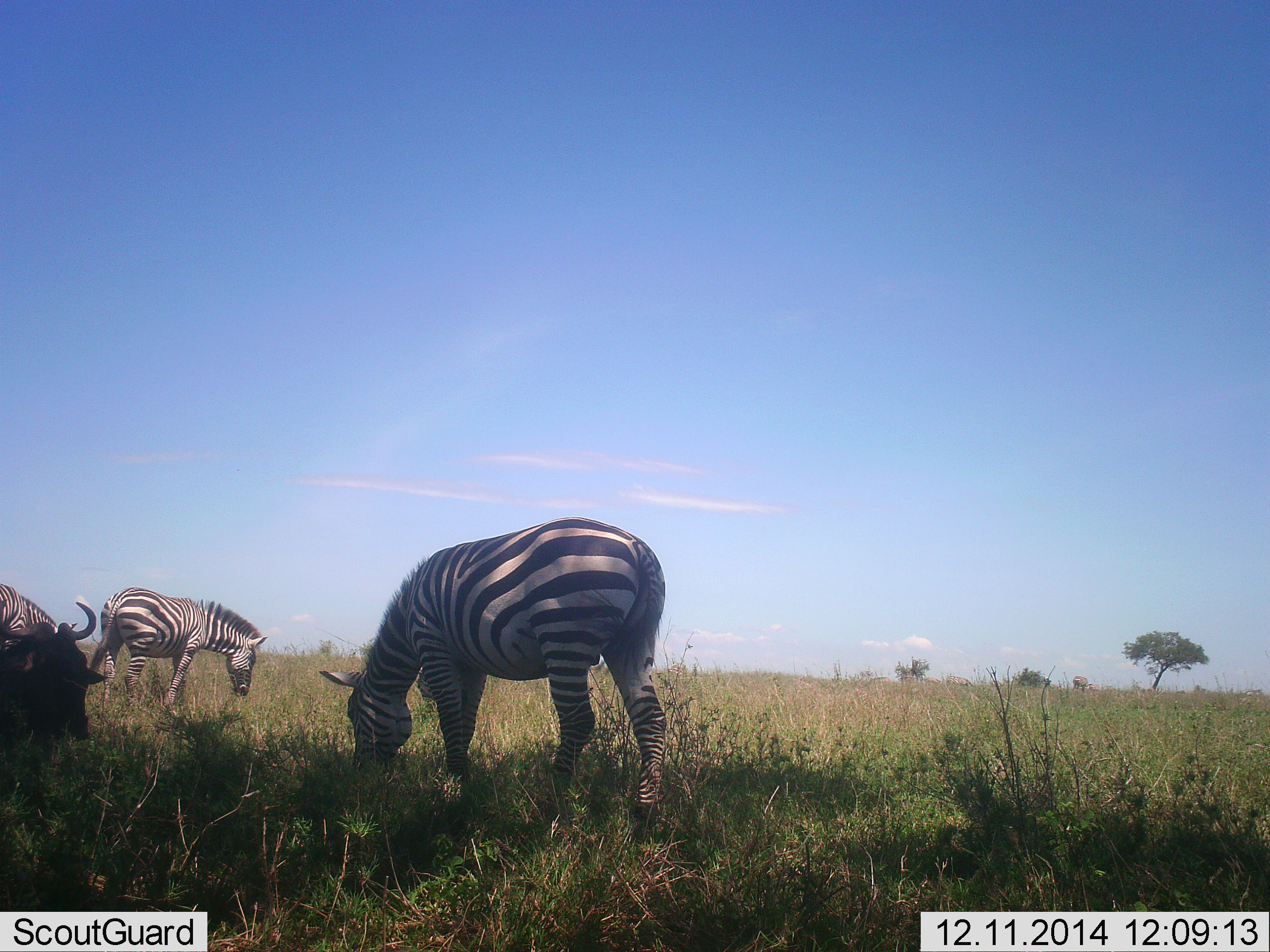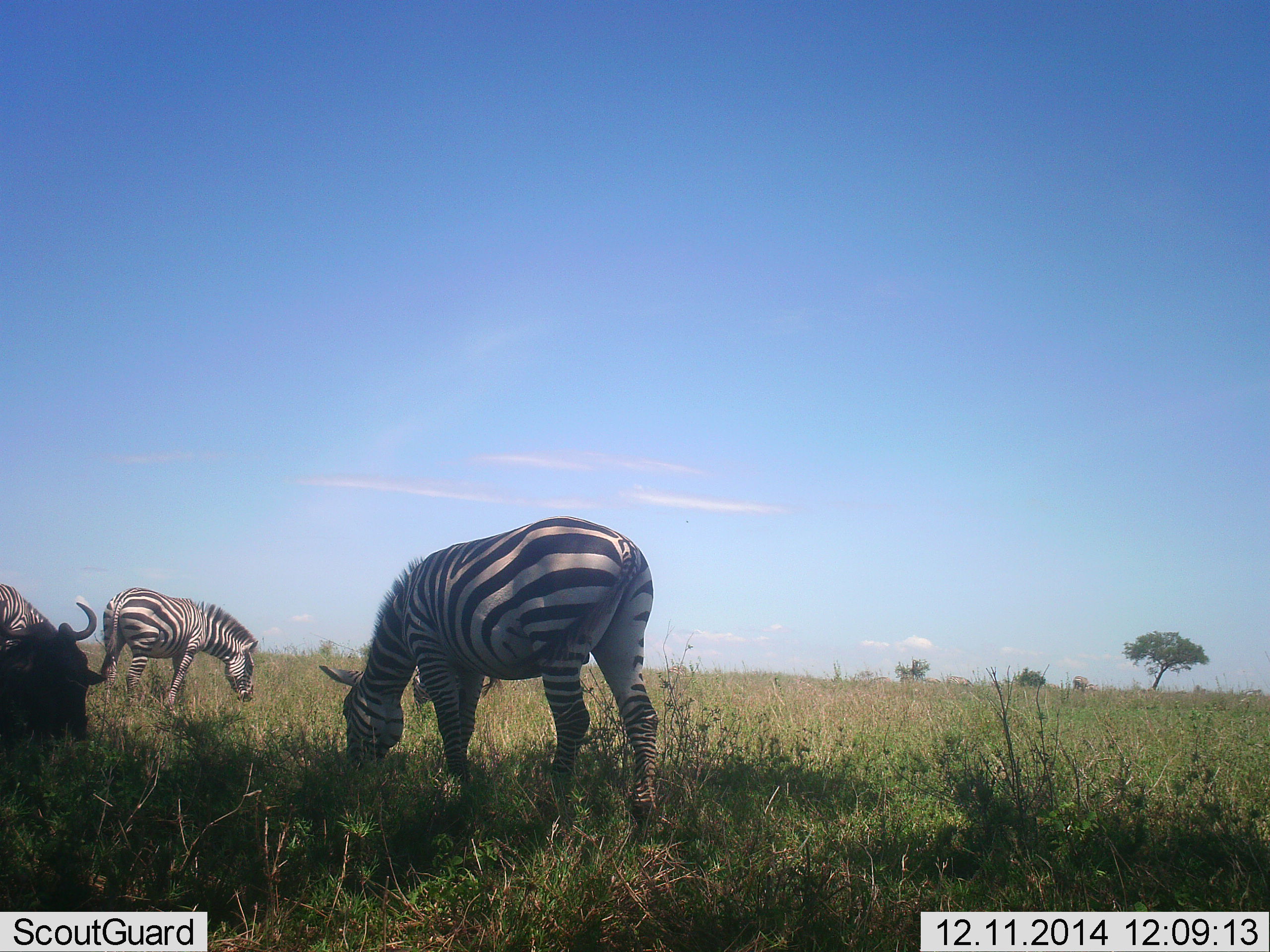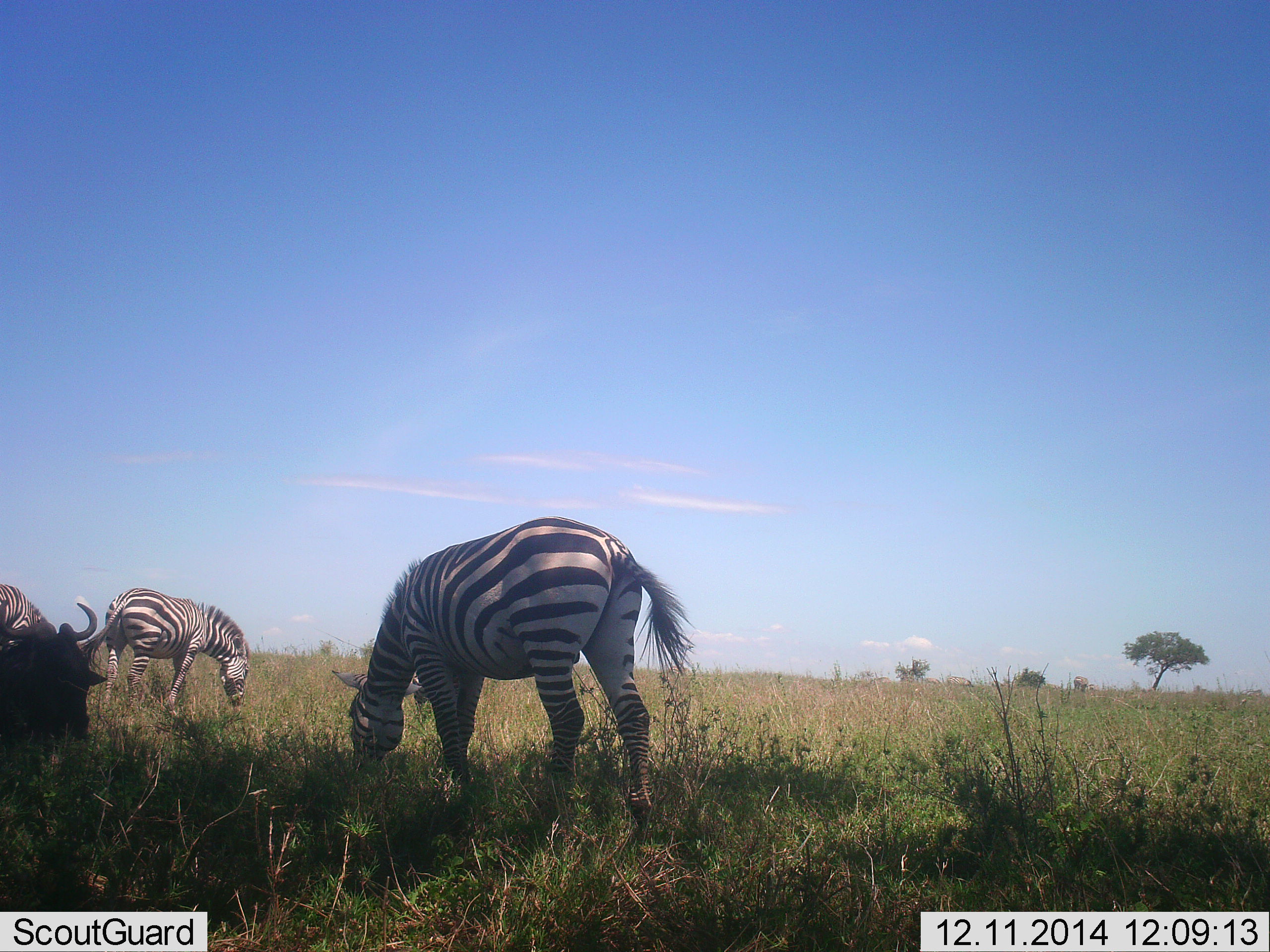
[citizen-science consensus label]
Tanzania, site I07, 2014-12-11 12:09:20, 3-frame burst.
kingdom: Animalia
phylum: Chordata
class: Mammalia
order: Artiodactyla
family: Bovidae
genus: Connochaetes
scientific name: Connochaetes taurinus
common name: blue wildebeest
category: wildebeest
Wildebeest (blue wildebeest) (Connochaetes taurinus), count 1. Behavior (volunteer vote fractions): standing 20%, resting 60%, moving 0%, interacting 0%. Young present (vote fraction): 0%. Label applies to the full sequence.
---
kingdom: Animalia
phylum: Chordata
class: Mammalia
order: Perissodactyla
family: Equidae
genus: Equus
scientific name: Equus quagga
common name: plains zebra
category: zebra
Zebra (plains zebra) (Equus quagga), count 3. Behavior (volunteer vote fractions): standing 27%, resting 7%, moving 0%, interacting 0%. Young present (vote fraction): 0%. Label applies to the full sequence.